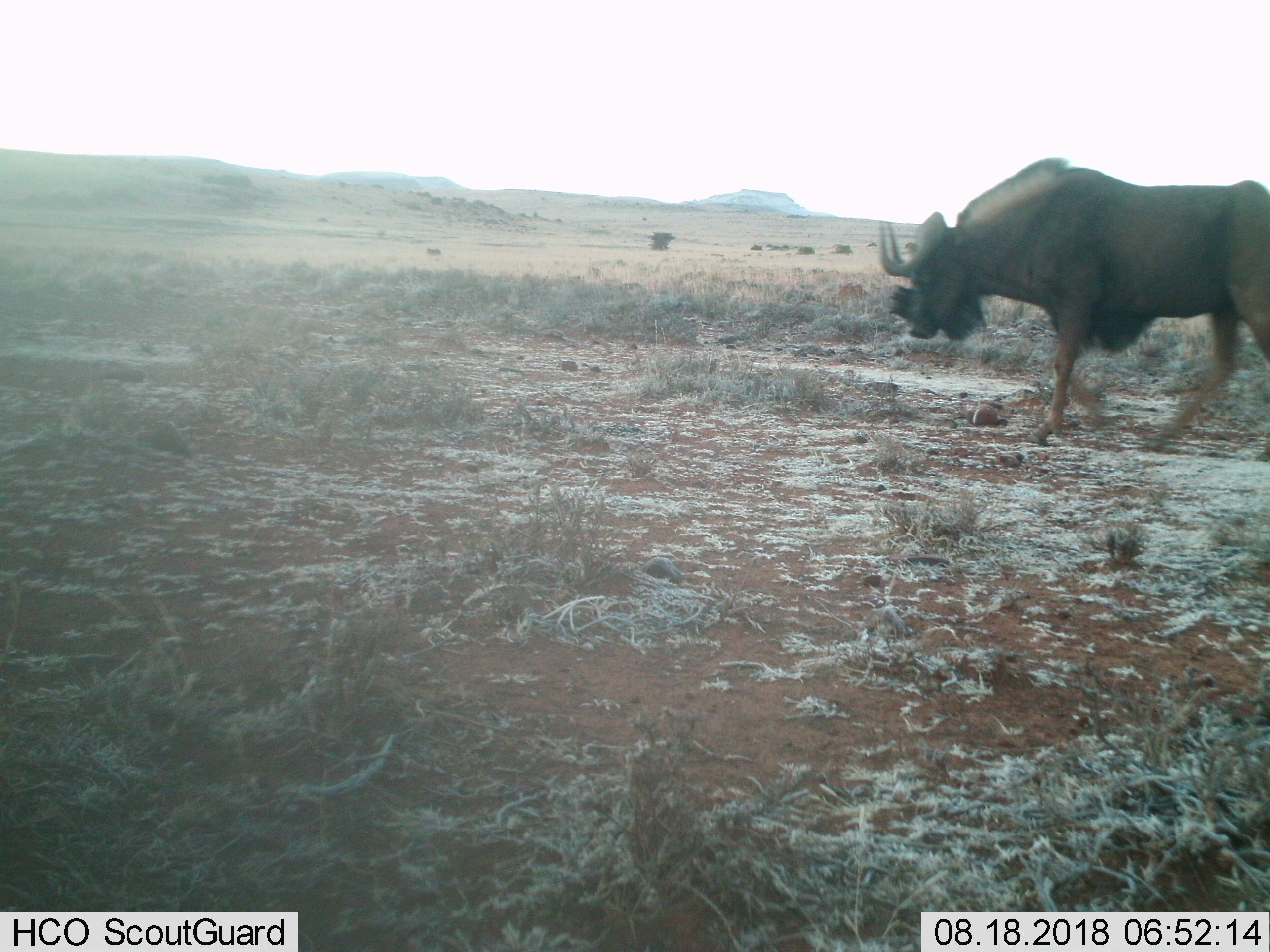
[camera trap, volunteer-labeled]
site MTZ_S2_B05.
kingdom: Animalia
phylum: Chordata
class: Mammalia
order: Artiodactyla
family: Bovidae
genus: Connochaetes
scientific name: Connochaetes gnou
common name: black wildebeest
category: wildebeestblack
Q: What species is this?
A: Wildebeestblack (black wildebeest) (Connochaetes gnou).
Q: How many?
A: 1.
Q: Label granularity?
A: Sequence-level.